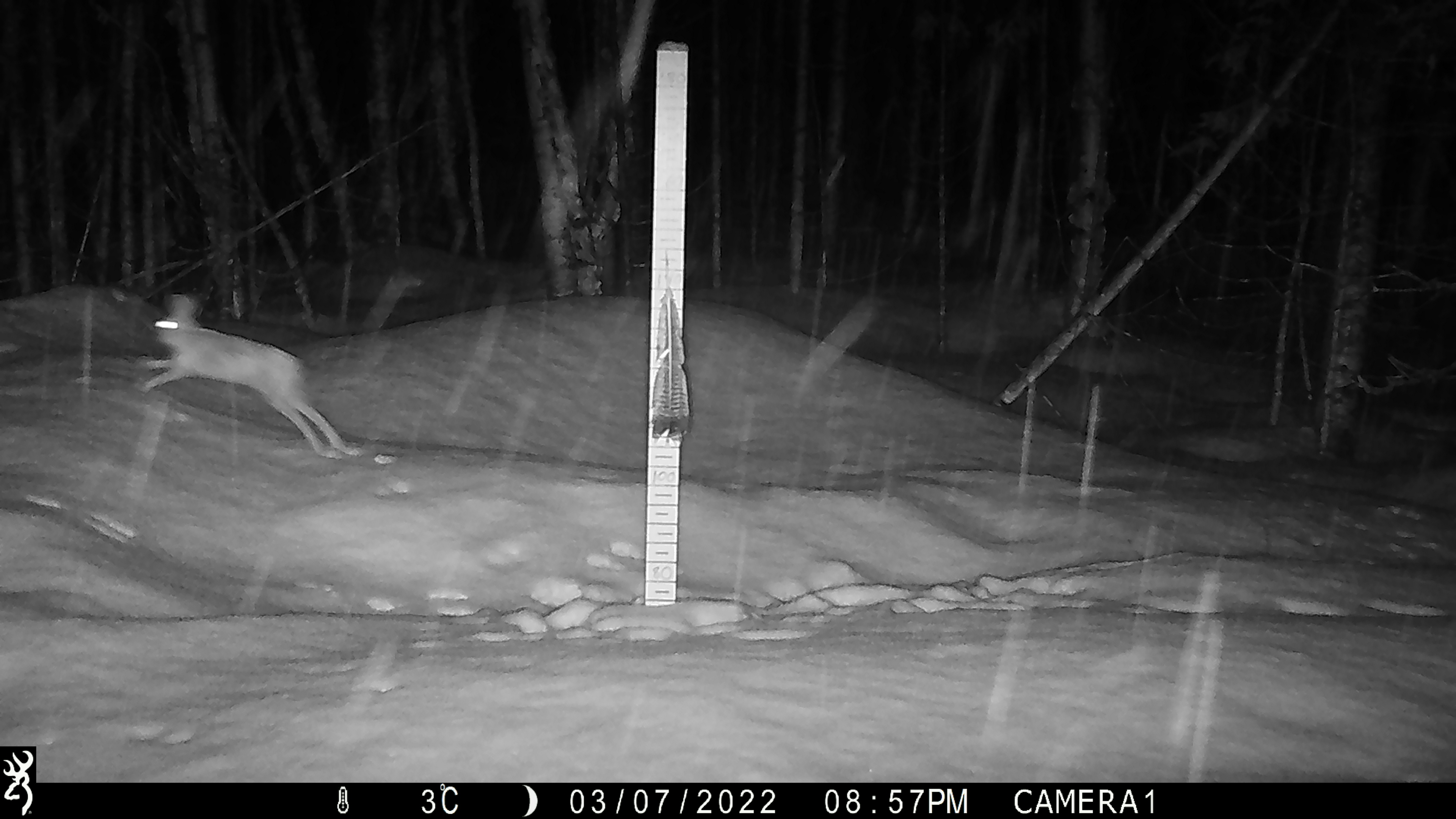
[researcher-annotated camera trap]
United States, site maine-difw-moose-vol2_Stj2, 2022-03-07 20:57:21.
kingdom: Animalia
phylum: Chordata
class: Mammalia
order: Lagomorpha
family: Leporidae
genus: Lepus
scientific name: Lepus americanus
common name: snowshoe hare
Snowshoe hare (Lepus americanus).